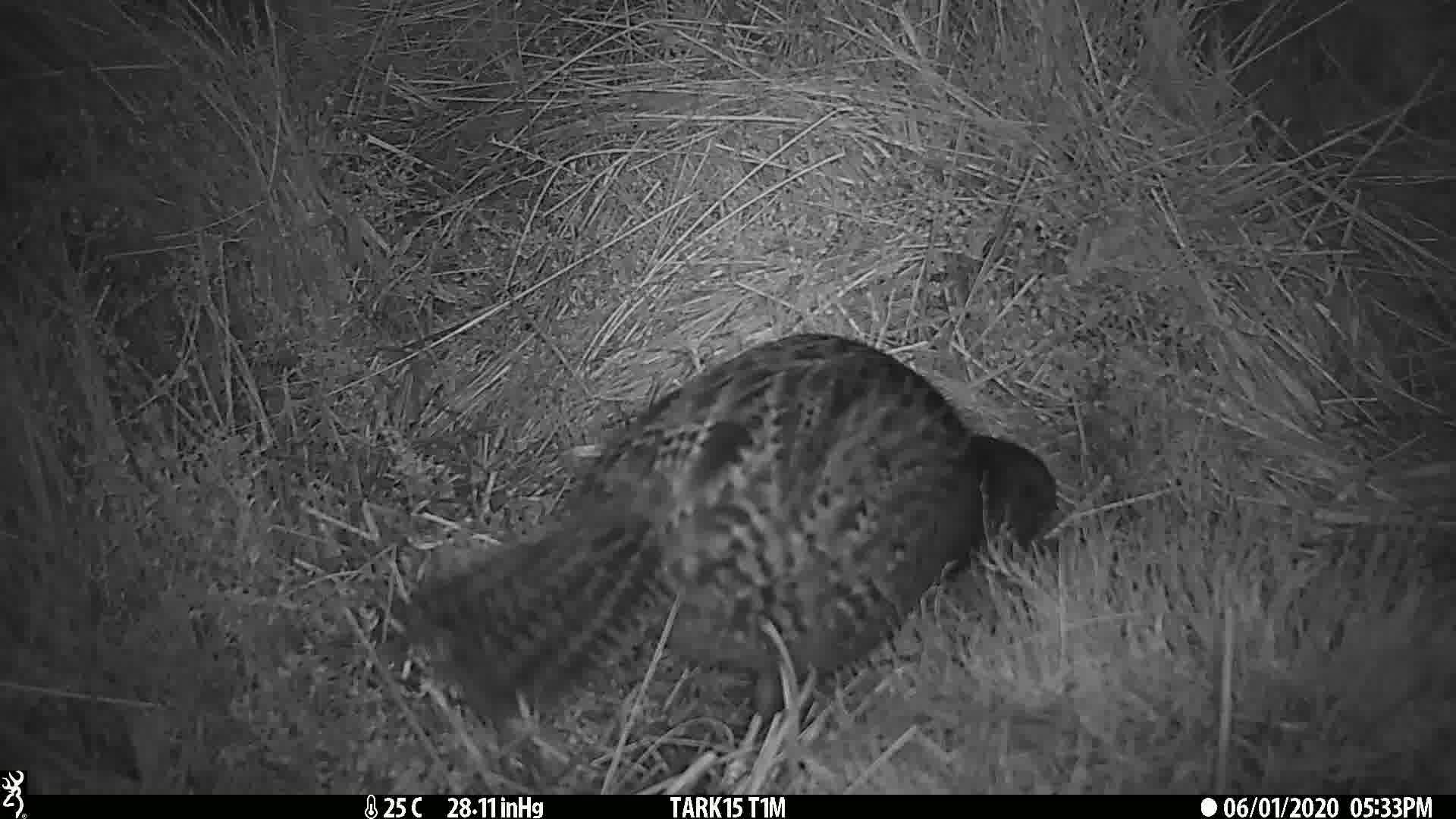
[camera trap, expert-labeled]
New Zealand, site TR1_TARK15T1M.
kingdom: Animalia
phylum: Chordata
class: Aves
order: Gruiformes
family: Rallidae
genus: Gallirallus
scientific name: Gallirallus australis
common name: weka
Weka (Gallirallus australis).